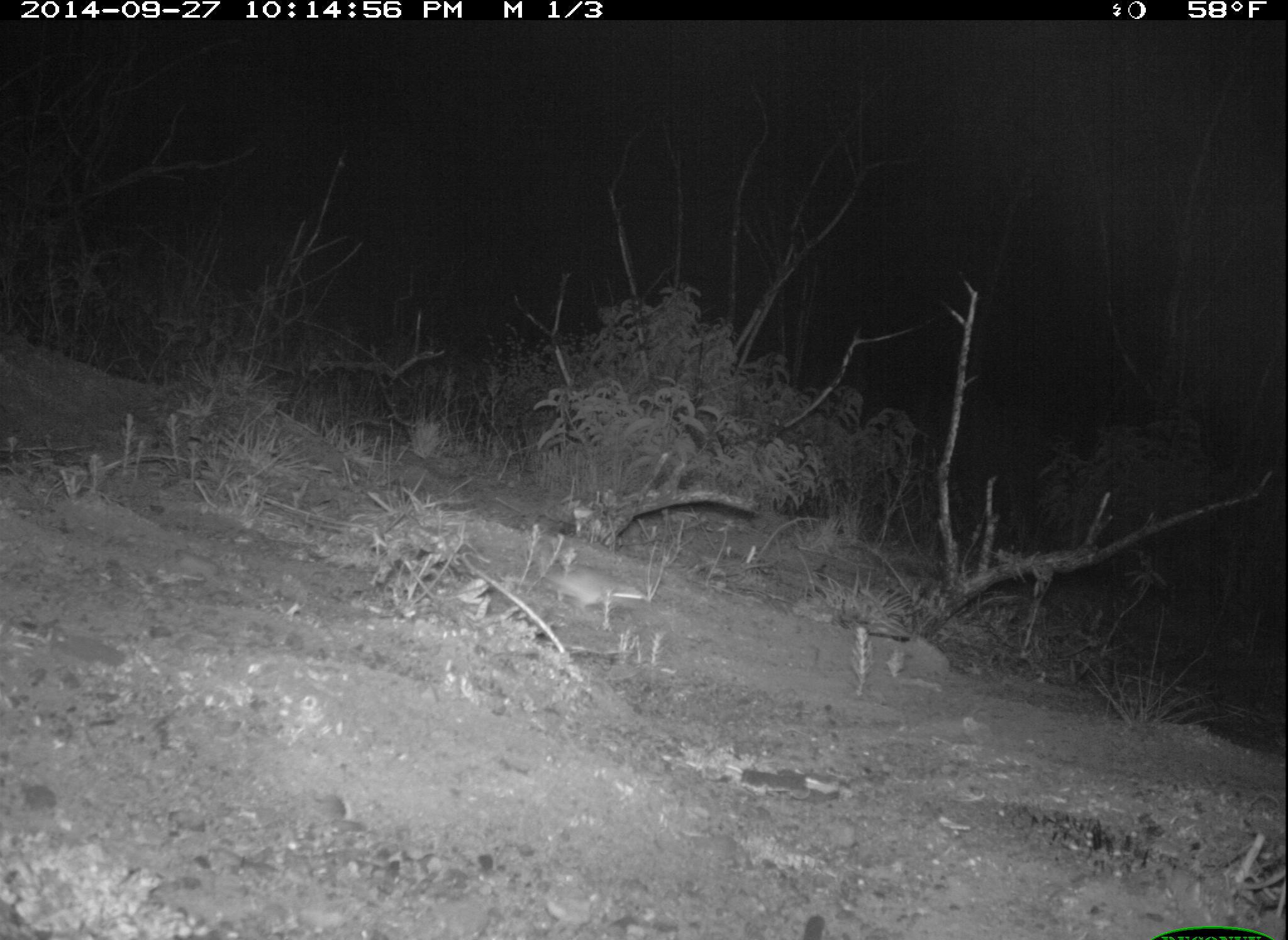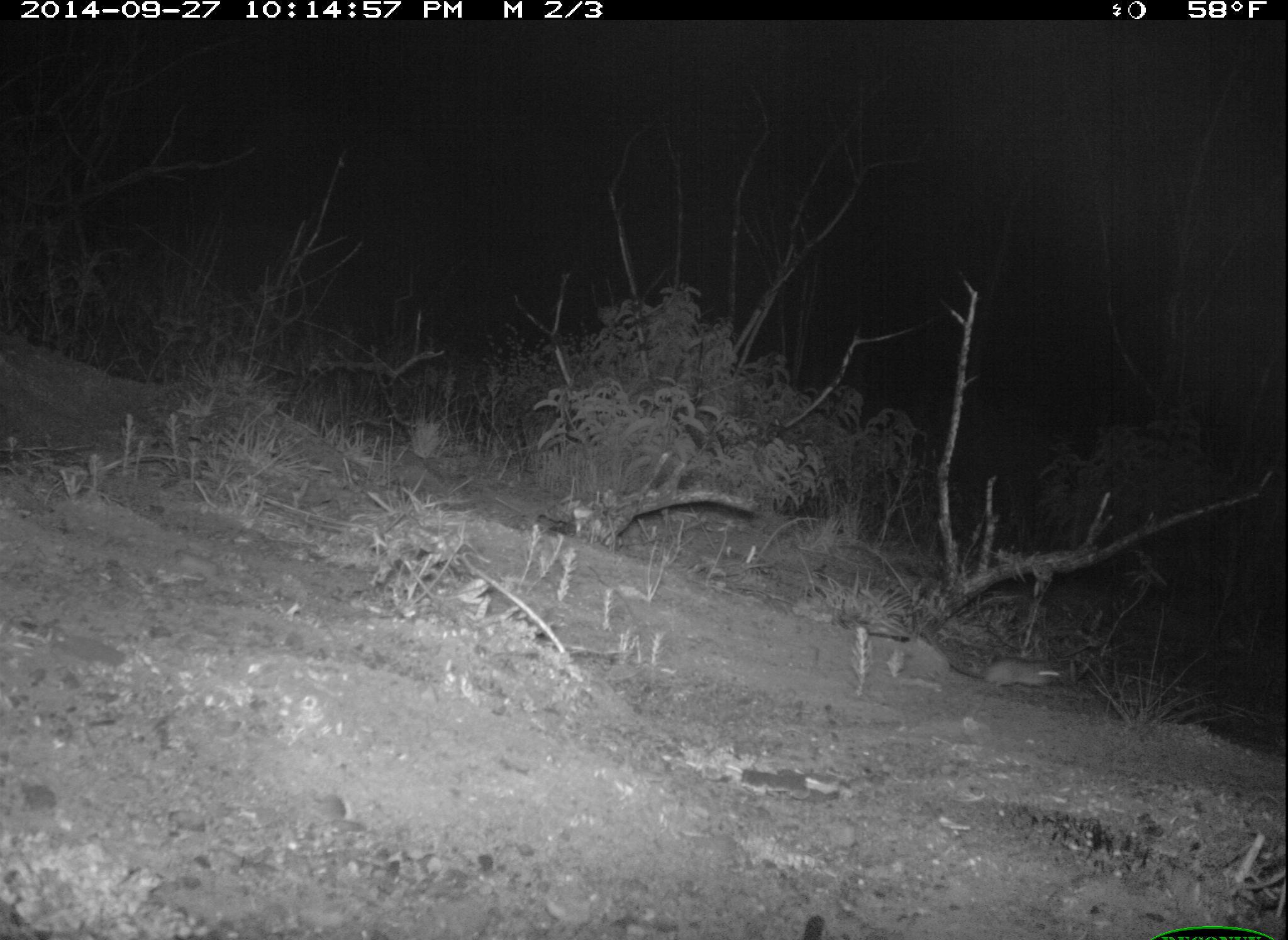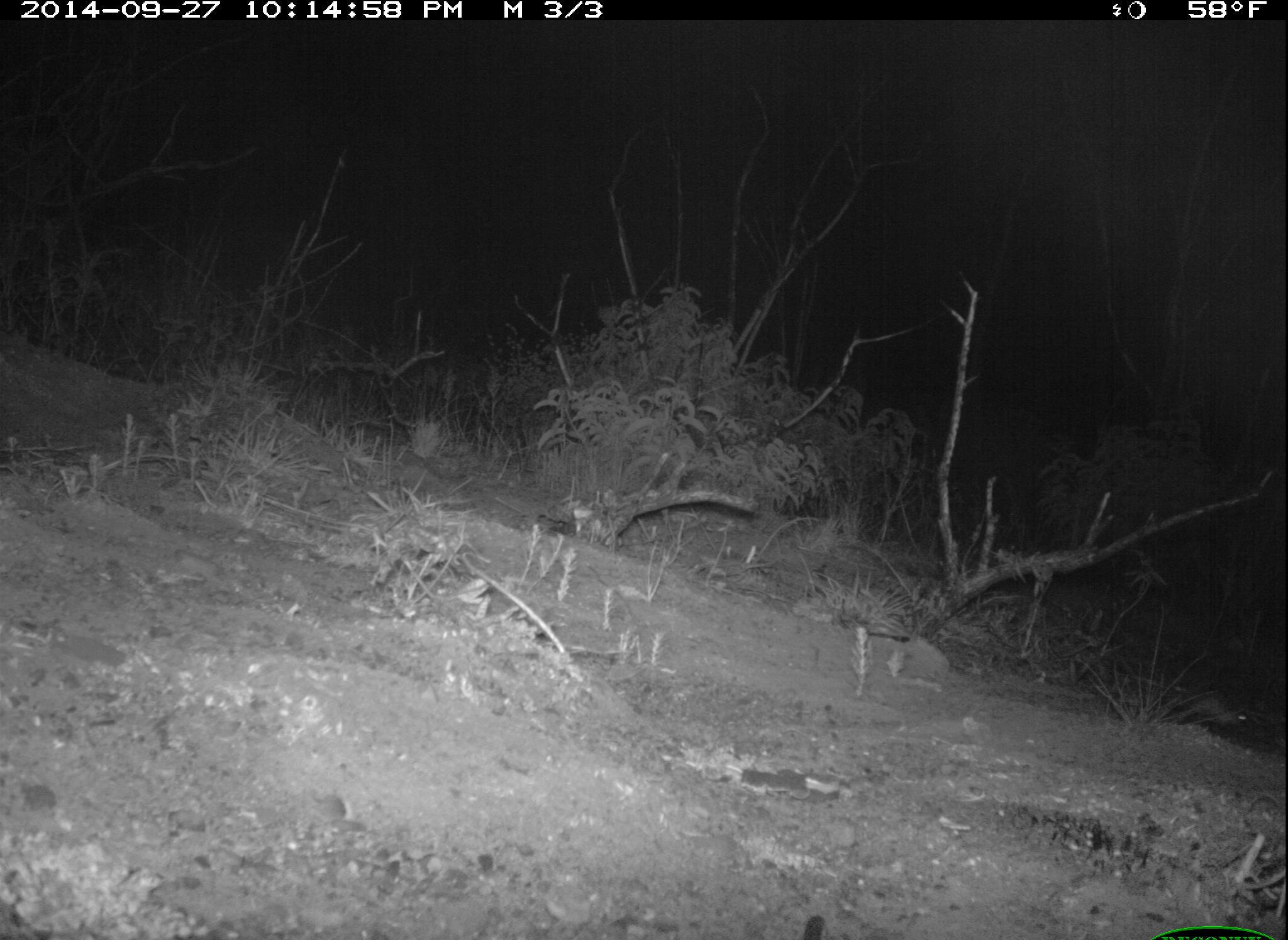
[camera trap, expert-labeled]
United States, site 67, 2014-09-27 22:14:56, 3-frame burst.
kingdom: Animalia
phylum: Chordata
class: Mammalia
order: Rodentia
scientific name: Rodentia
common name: rodent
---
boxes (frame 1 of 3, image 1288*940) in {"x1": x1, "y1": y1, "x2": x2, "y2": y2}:
rodent: {"x1": 537, "y1": 568, "x2": 647, "y2": 612}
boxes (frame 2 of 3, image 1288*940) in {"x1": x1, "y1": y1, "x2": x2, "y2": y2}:
rodent: {"x1": 917, "y1": 624, "x2": 1060, "y2": 696}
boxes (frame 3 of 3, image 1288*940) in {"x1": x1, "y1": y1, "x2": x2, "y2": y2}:
rodent: {"x1": 1161, "y1": 685, "x2": 1250, "y2": 729}